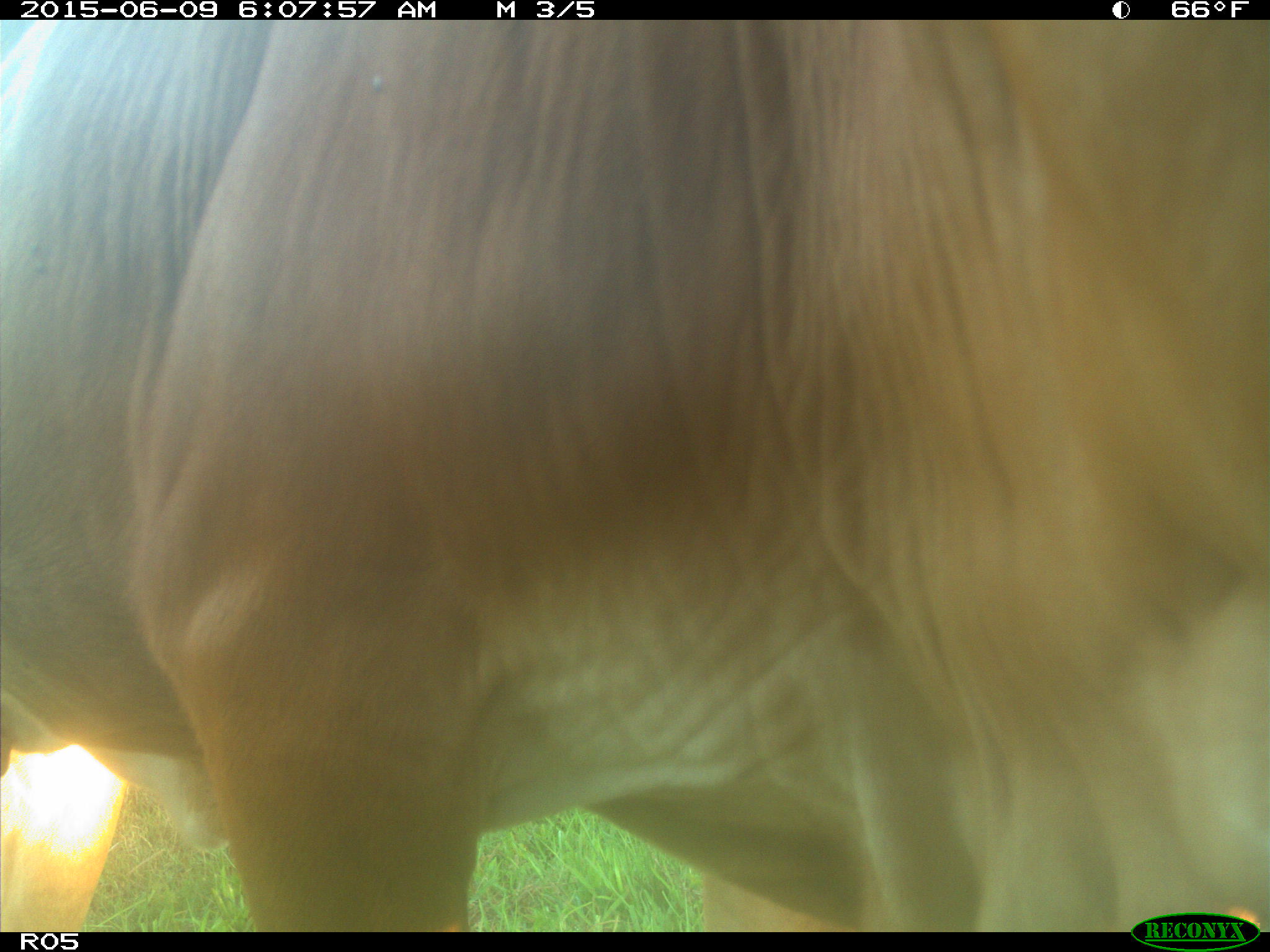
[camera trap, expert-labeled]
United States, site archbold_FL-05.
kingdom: Animalia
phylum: Chordata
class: Mammalia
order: Artiodactyla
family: Bovidae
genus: Bos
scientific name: Bos taurus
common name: domestic cow